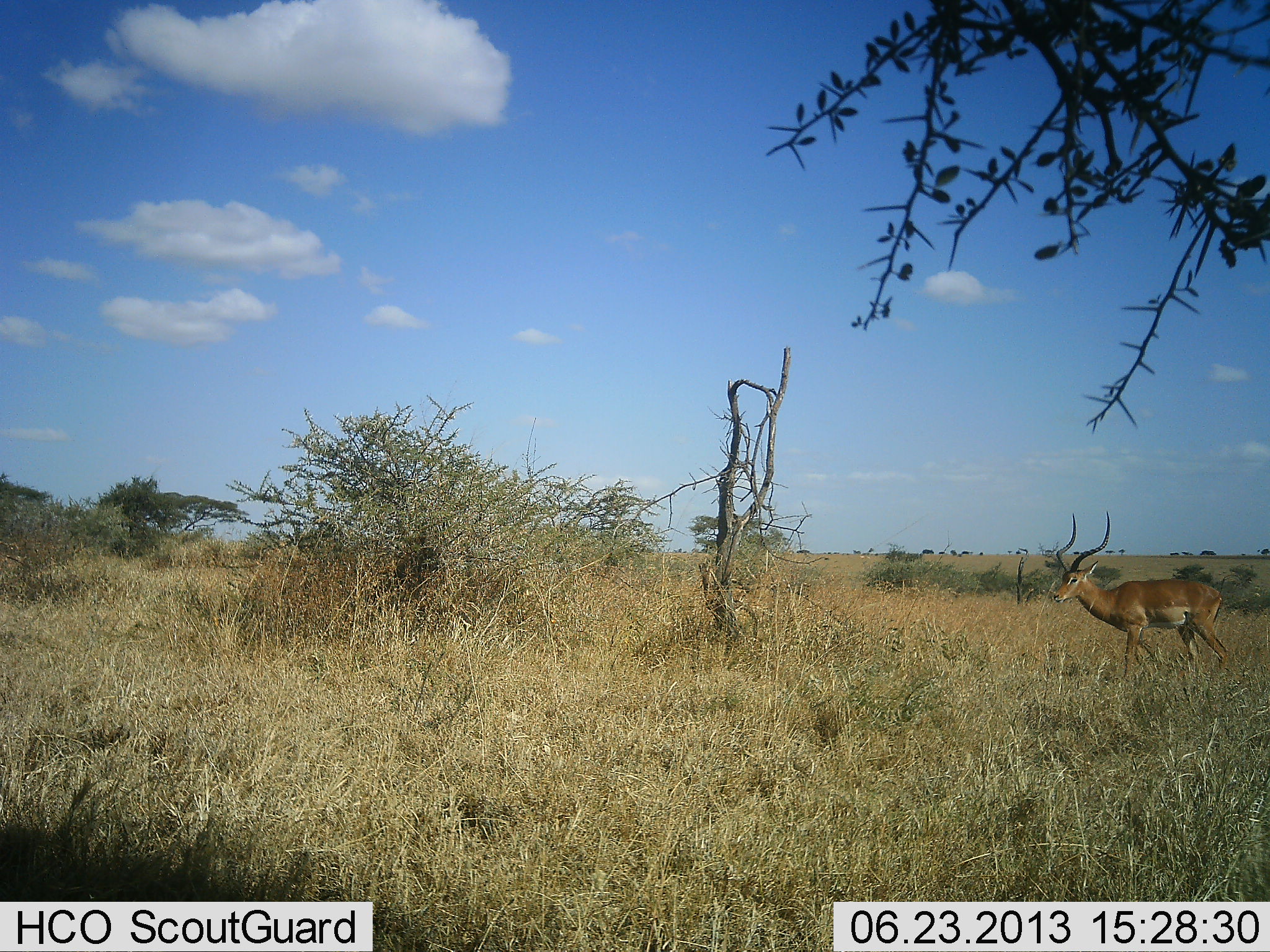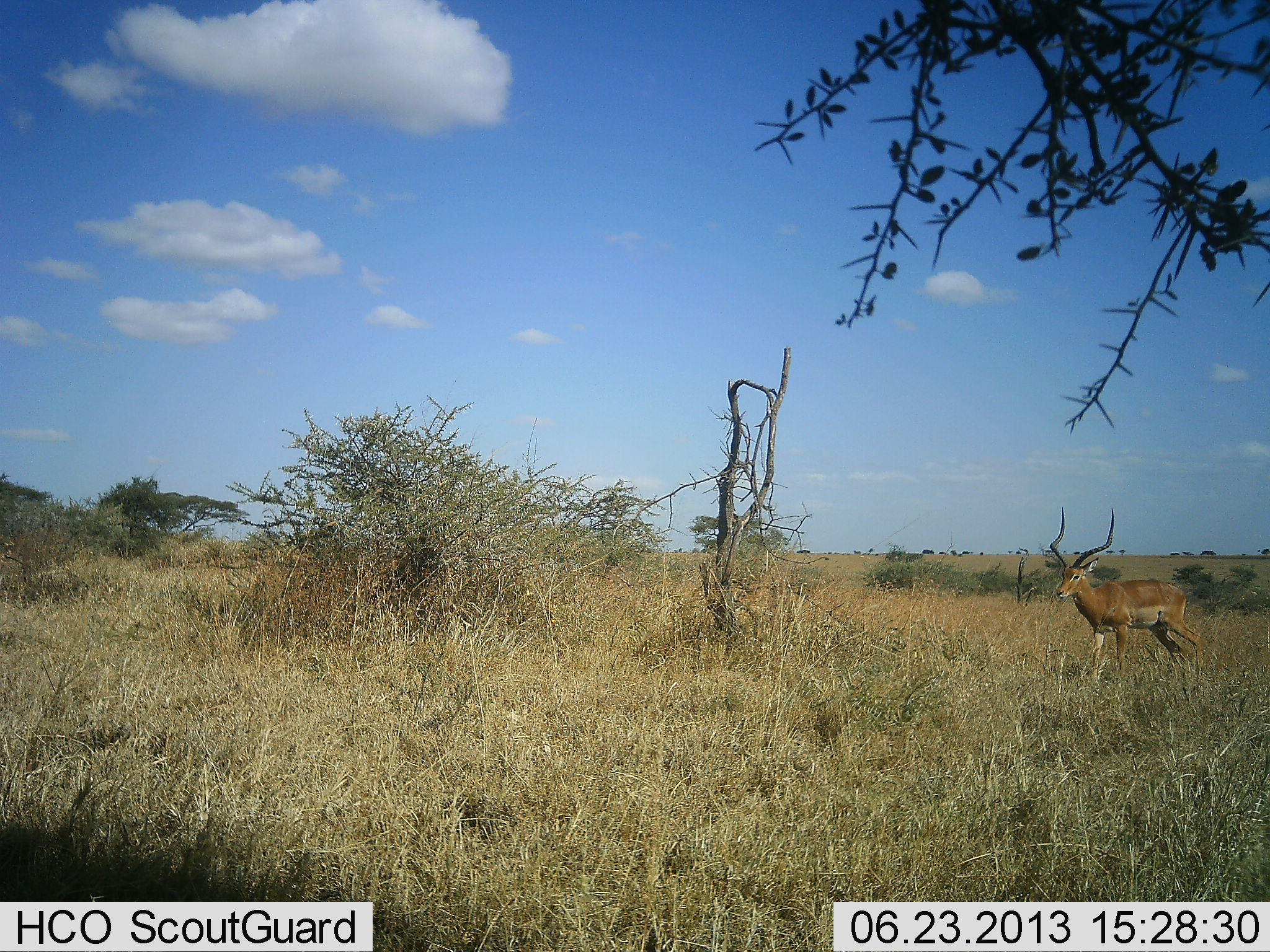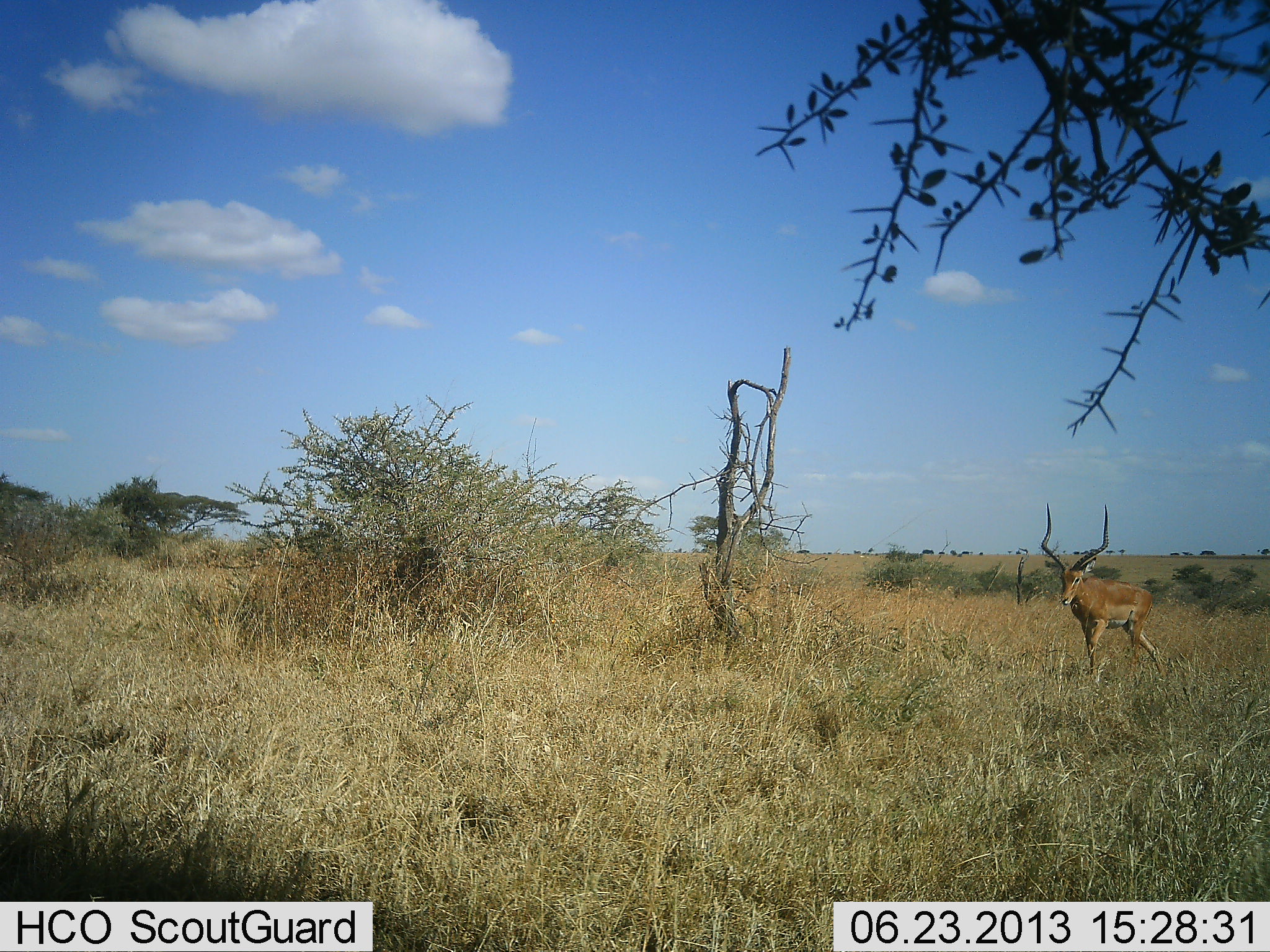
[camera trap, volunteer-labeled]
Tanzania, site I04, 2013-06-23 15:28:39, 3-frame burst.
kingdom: Animalia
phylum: Chordata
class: Mammalia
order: Artiodactyla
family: Bovidae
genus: Aepyceros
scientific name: Aepyceros melampus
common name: impala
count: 1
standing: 40%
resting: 0%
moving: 60%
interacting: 0%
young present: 0%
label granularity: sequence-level